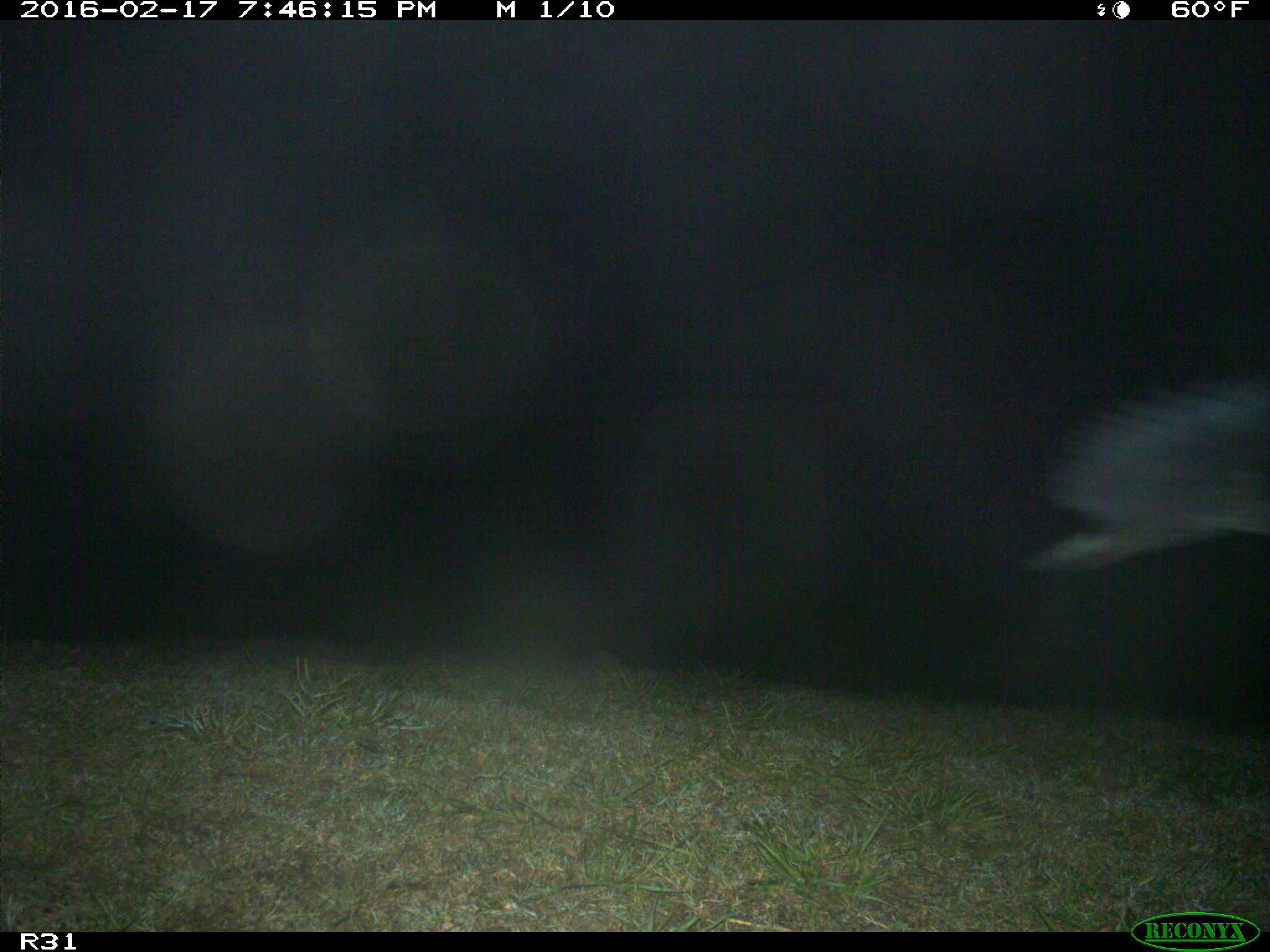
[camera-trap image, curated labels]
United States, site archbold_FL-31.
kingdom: Animalia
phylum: Chordata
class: Aves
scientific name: Aves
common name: birds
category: unidentified bird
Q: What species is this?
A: Unidentified bird (birds) (Aves).